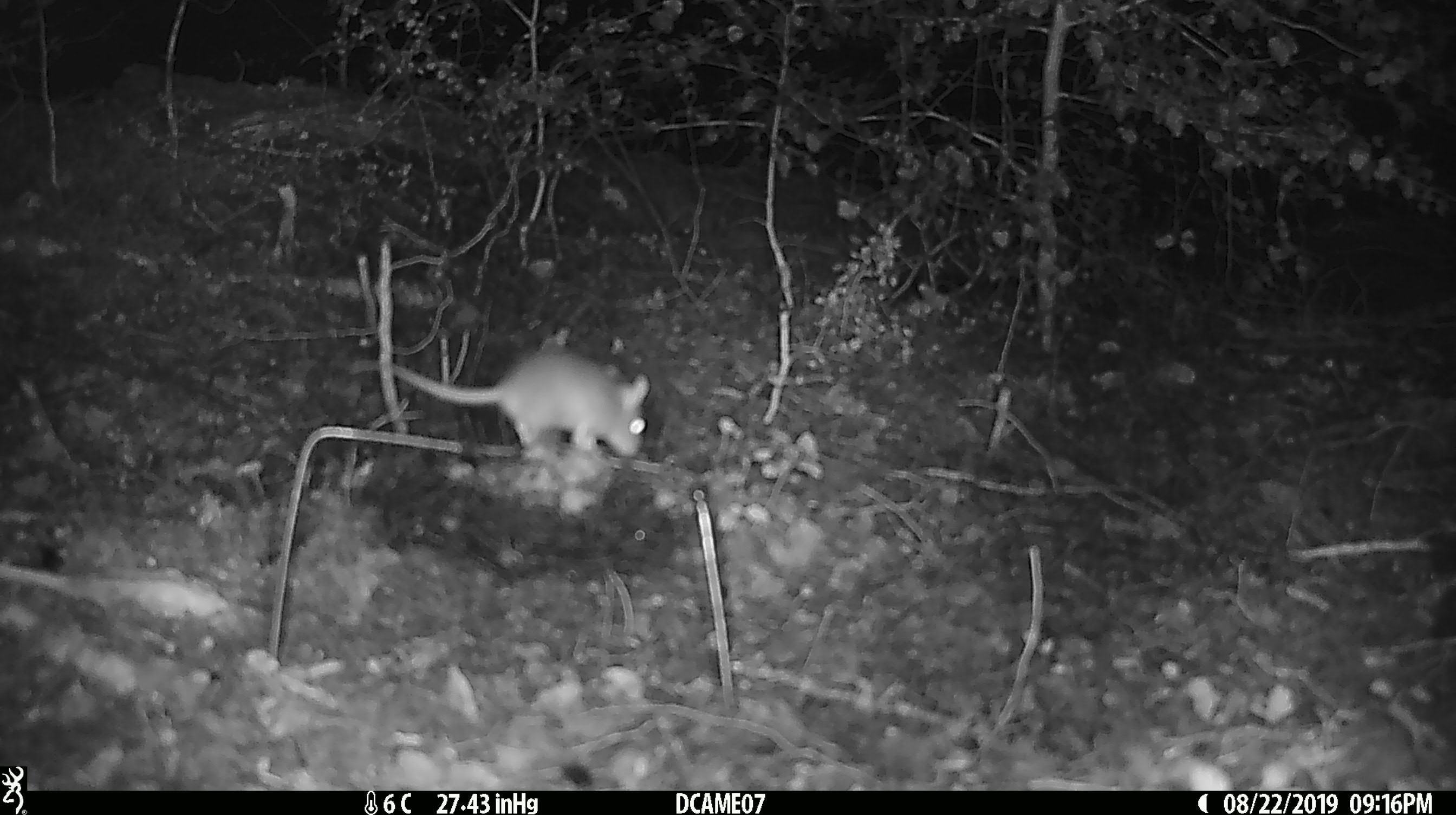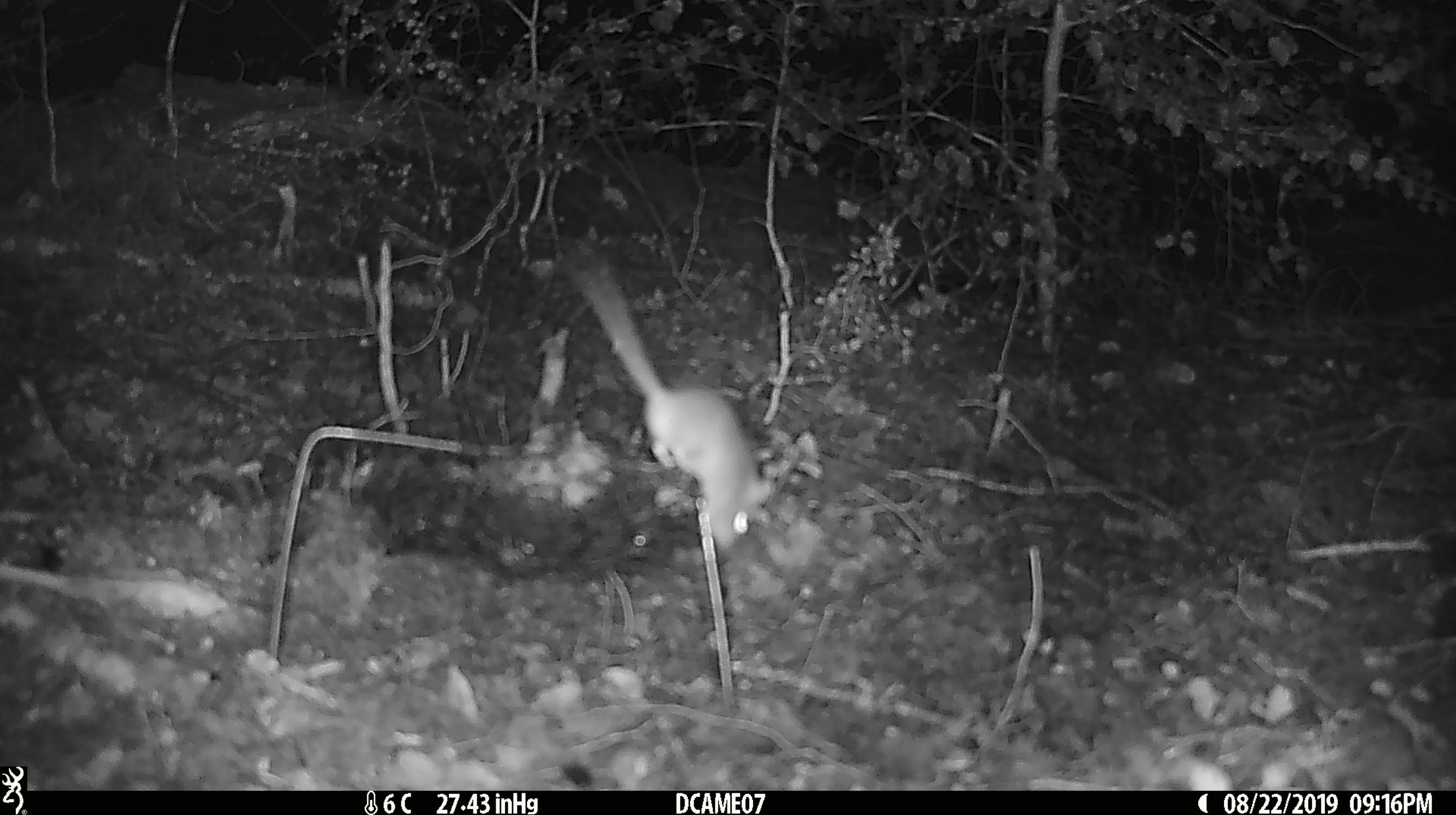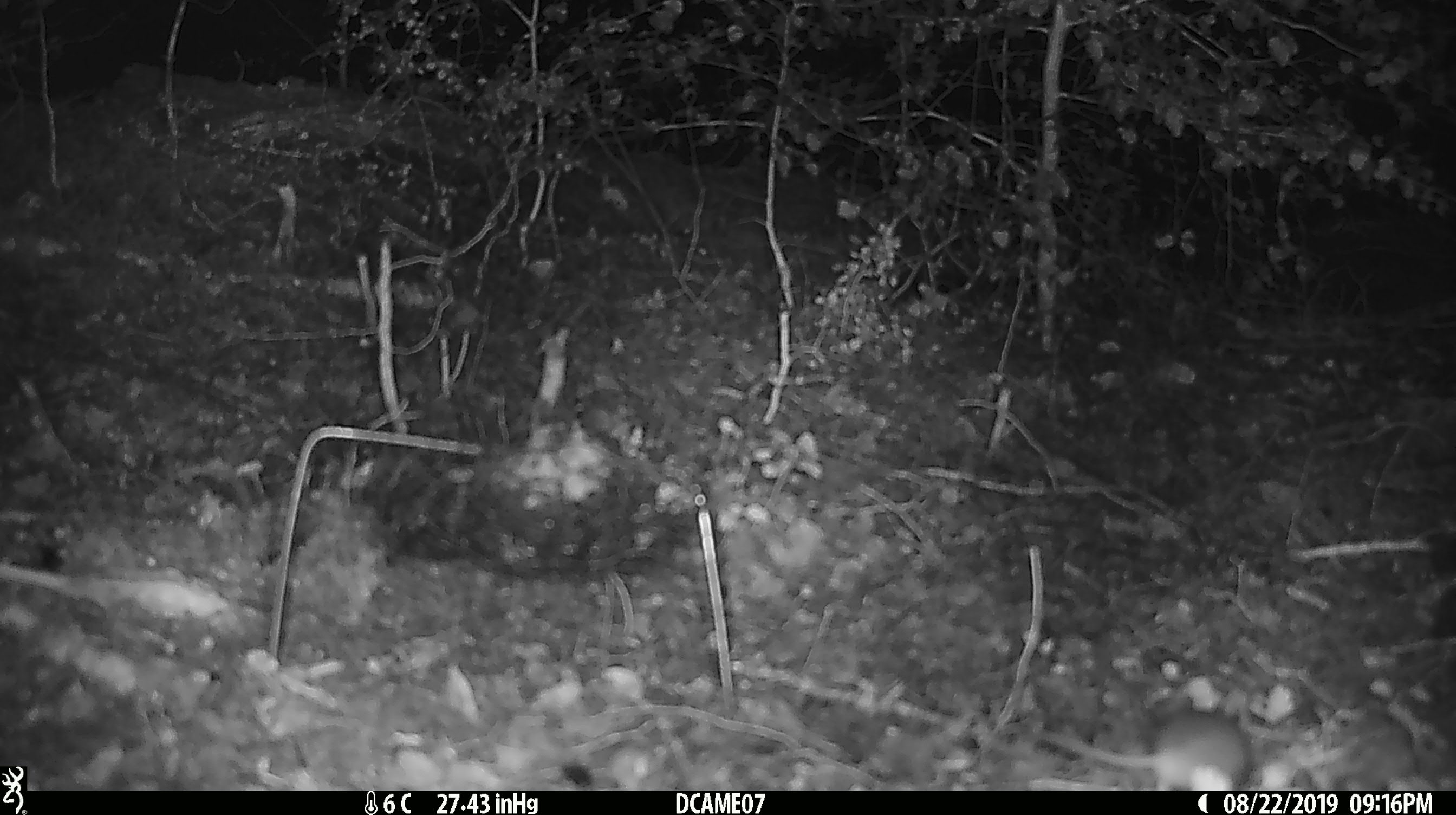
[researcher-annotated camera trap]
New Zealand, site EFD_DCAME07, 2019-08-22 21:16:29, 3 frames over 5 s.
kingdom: Animalia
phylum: Chordata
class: Mammalia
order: Rodentia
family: Muridae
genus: Mus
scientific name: Mus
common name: mouse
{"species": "mouse (Mus)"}